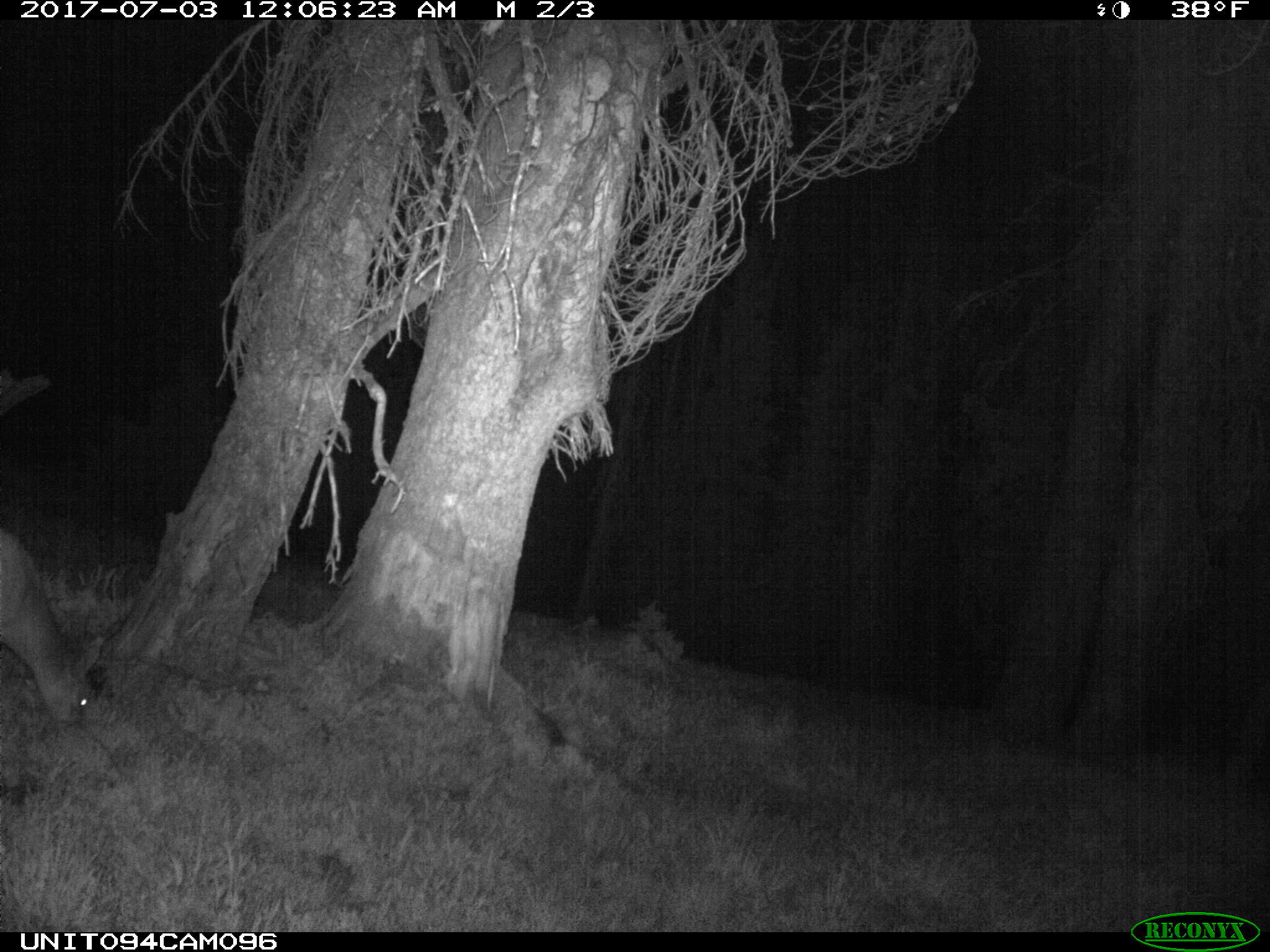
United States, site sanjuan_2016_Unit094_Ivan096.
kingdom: Animalia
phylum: Chordata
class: Mammalia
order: Artiodactyla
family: Cervidae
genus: Odocoileus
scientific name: Odocoileus hemionus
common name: mule deer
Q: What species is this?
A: Odocoileus hemionus (mule deer).